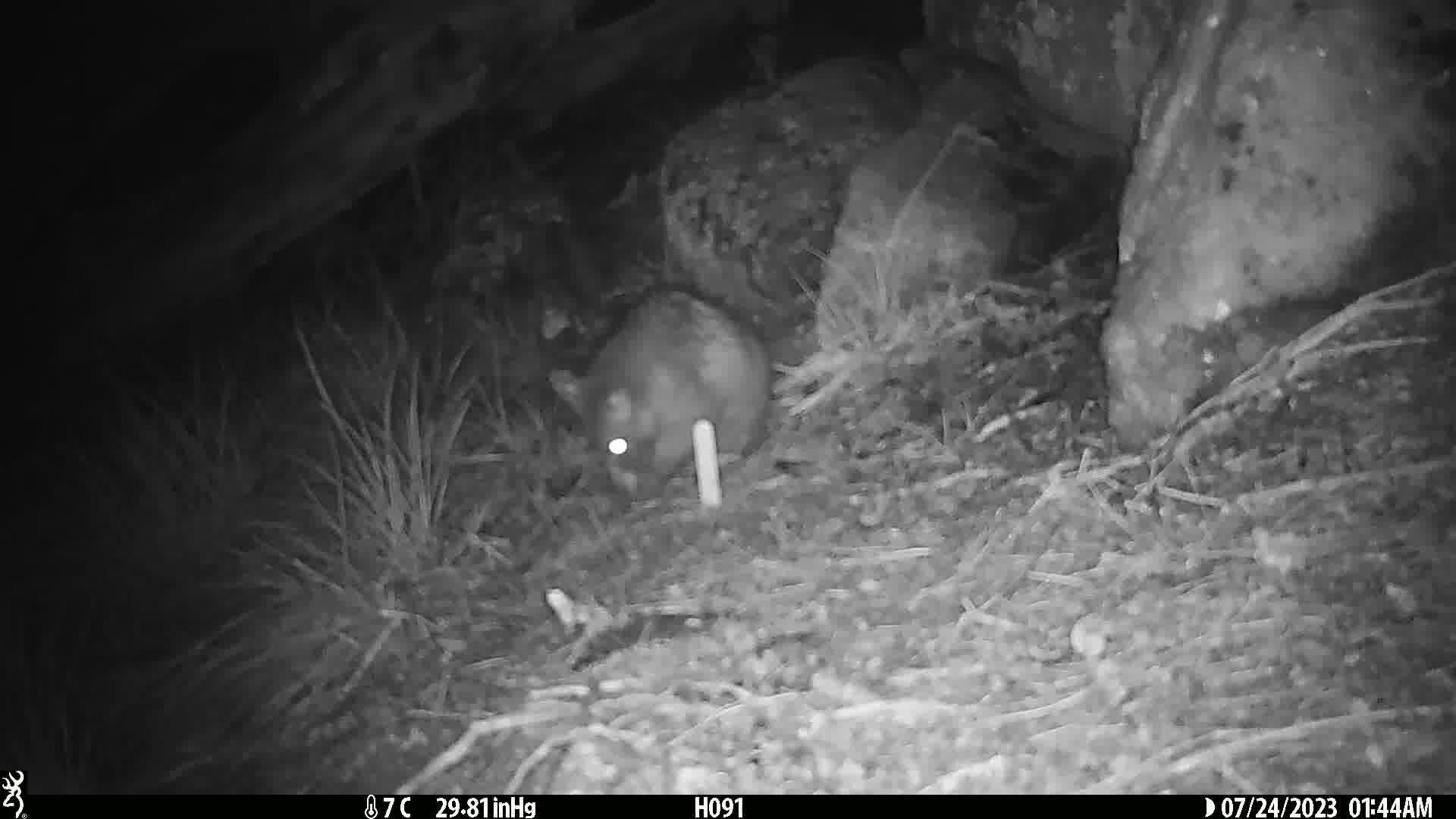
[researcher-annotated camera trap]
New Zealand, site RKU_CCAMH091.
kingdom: Animalia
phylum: Chordata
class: Mammalia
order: Diprotodontia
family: Phalangeridae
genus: Trichosurus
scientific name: Trichosurus vulpecula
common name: common brushtail possum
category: possum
Possum (common brushtail possum) (Trichosurus vulpecula).